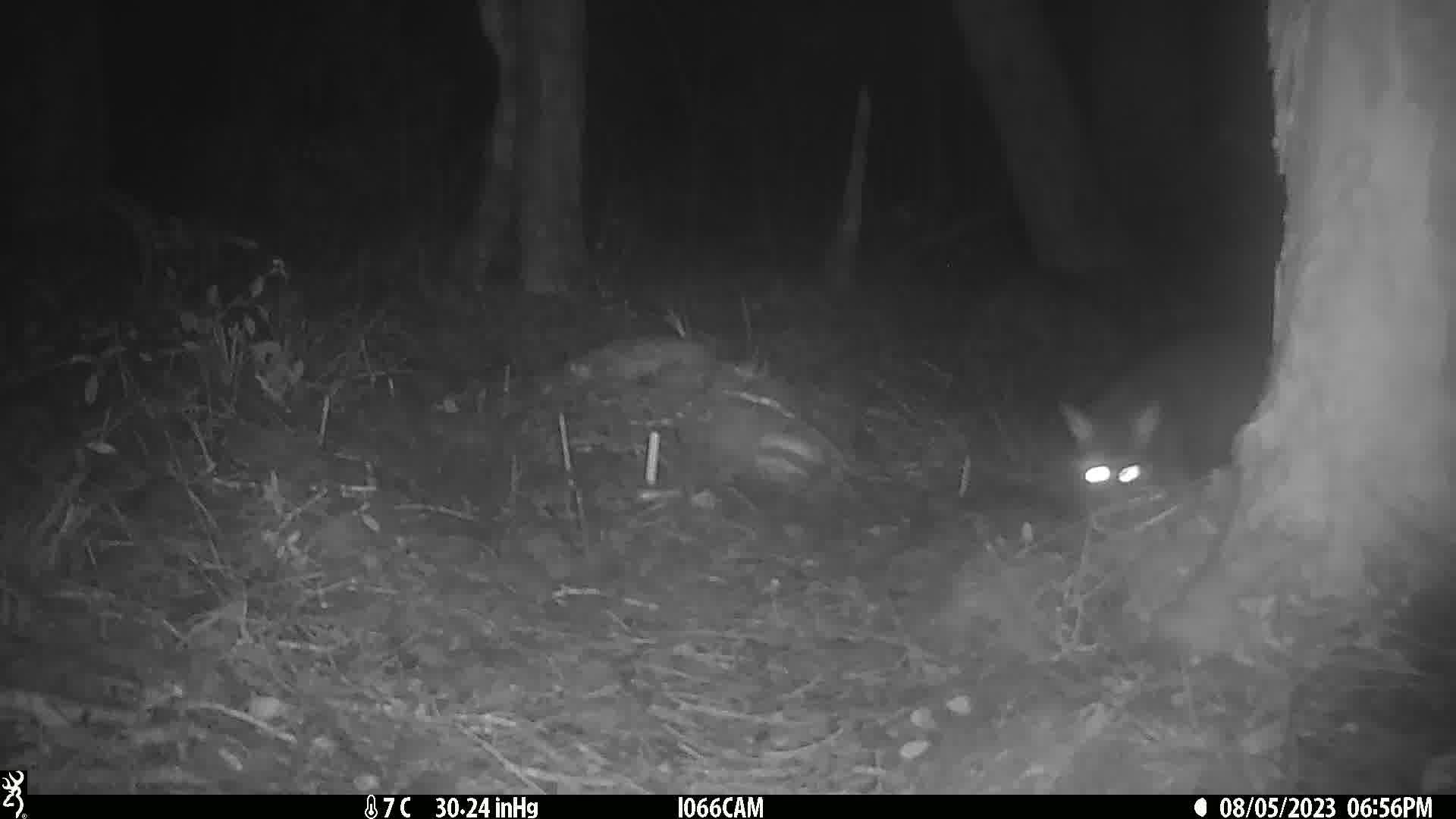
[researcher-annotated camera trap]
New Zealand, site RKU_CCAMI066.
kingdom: Animalia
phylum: Chordata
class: Mammalia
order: Diprotodontia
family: Phalangeridae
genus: Trichosurus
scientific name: Trichosurus vulpecula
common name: common brushtail possum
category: possum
Possum (common brushtail possum) (Trichosurus vulpecula).